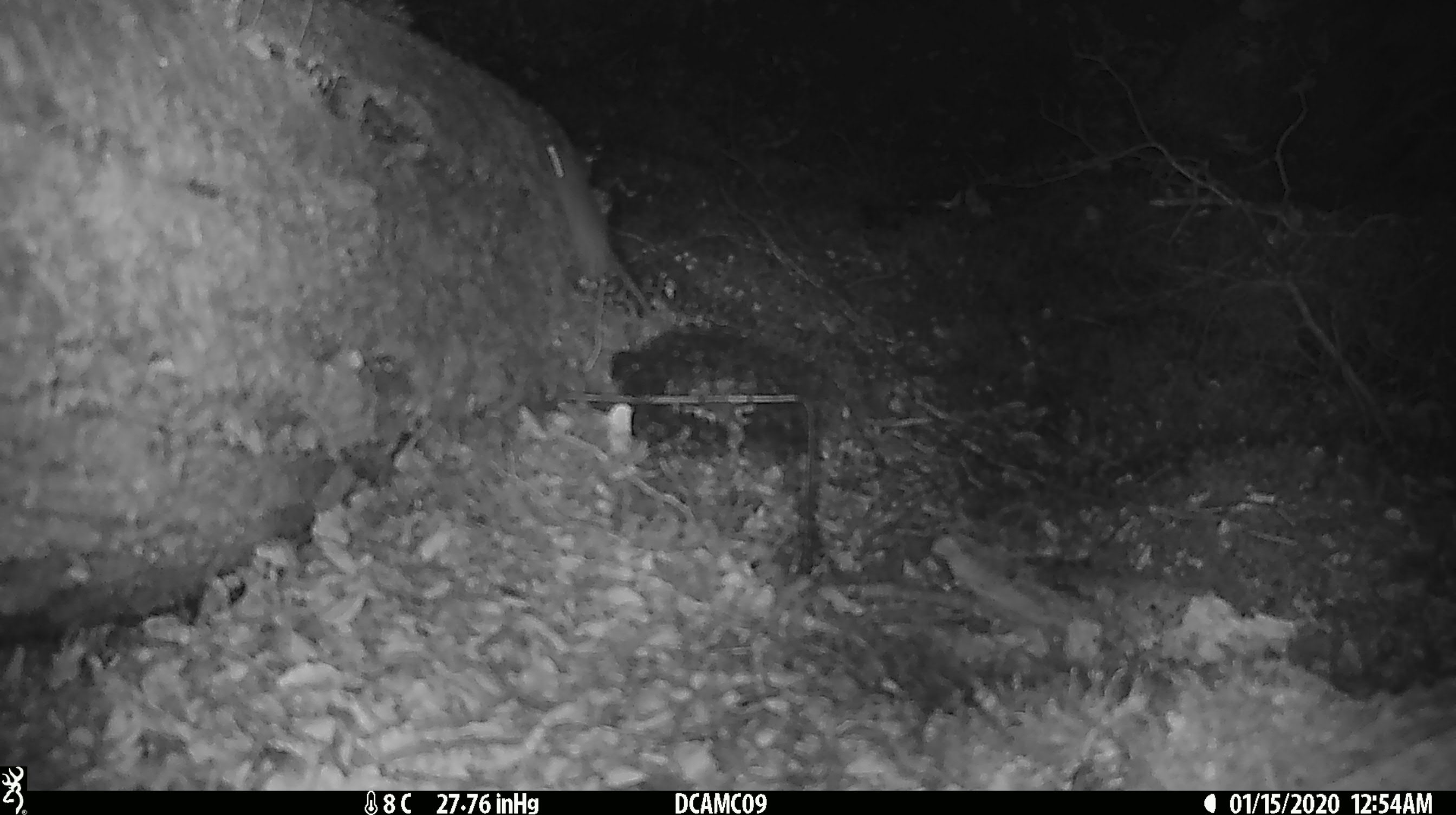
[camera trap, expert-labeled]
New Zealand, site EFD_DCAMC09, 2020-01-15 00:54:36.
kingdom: Animalia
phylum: Chordata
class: Mammalia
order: Rodentia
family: Muridae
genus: Mus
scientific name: Mus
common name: mouse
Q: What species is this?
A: Mouse (Mus).